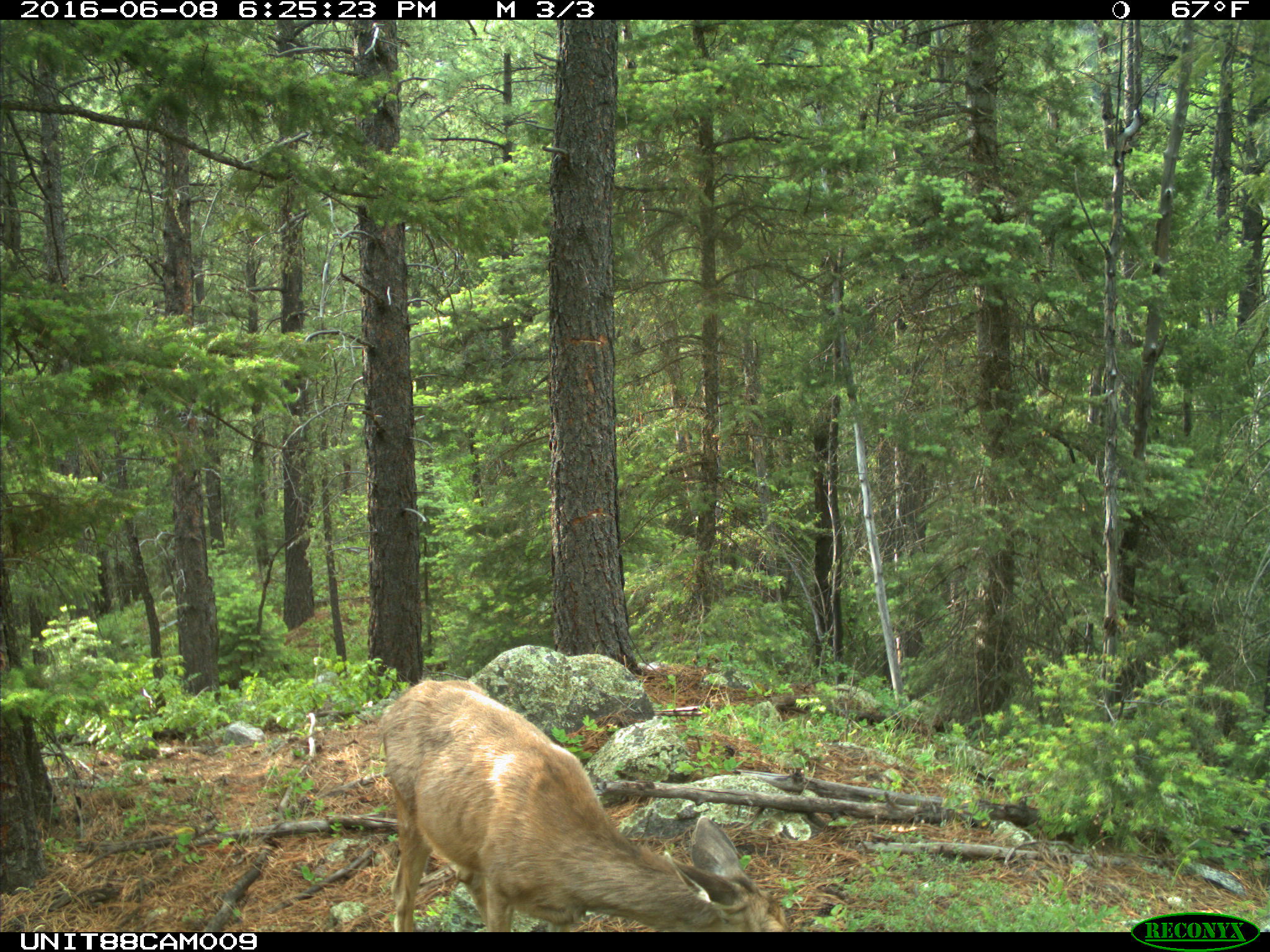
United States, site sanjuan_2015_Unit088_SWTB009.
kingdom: Animalia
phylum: Chordata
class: Mammalia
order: Artiodactyla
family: Cervidae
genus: Odocoileus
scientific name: Odocoileus hemionus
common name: mule deer